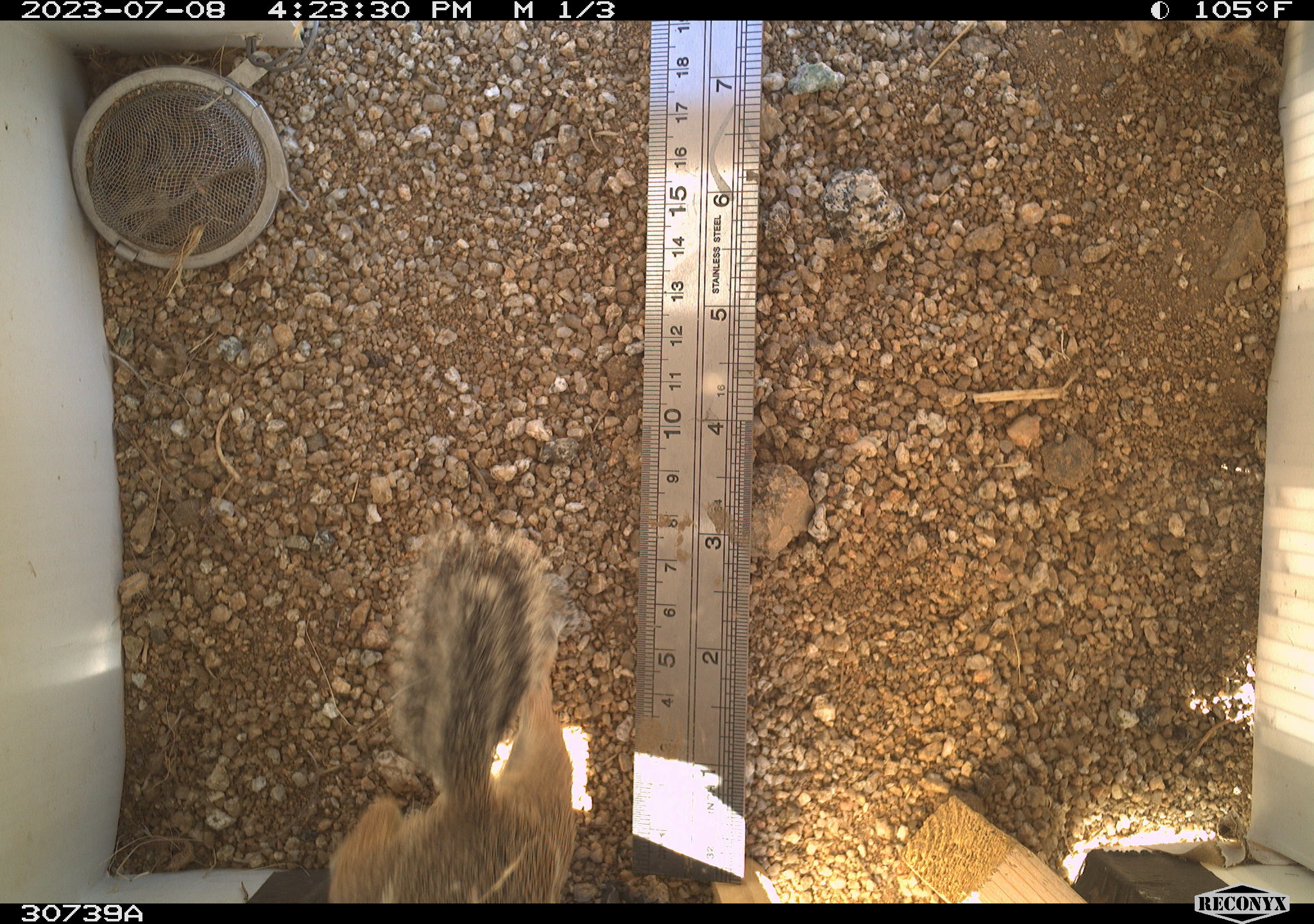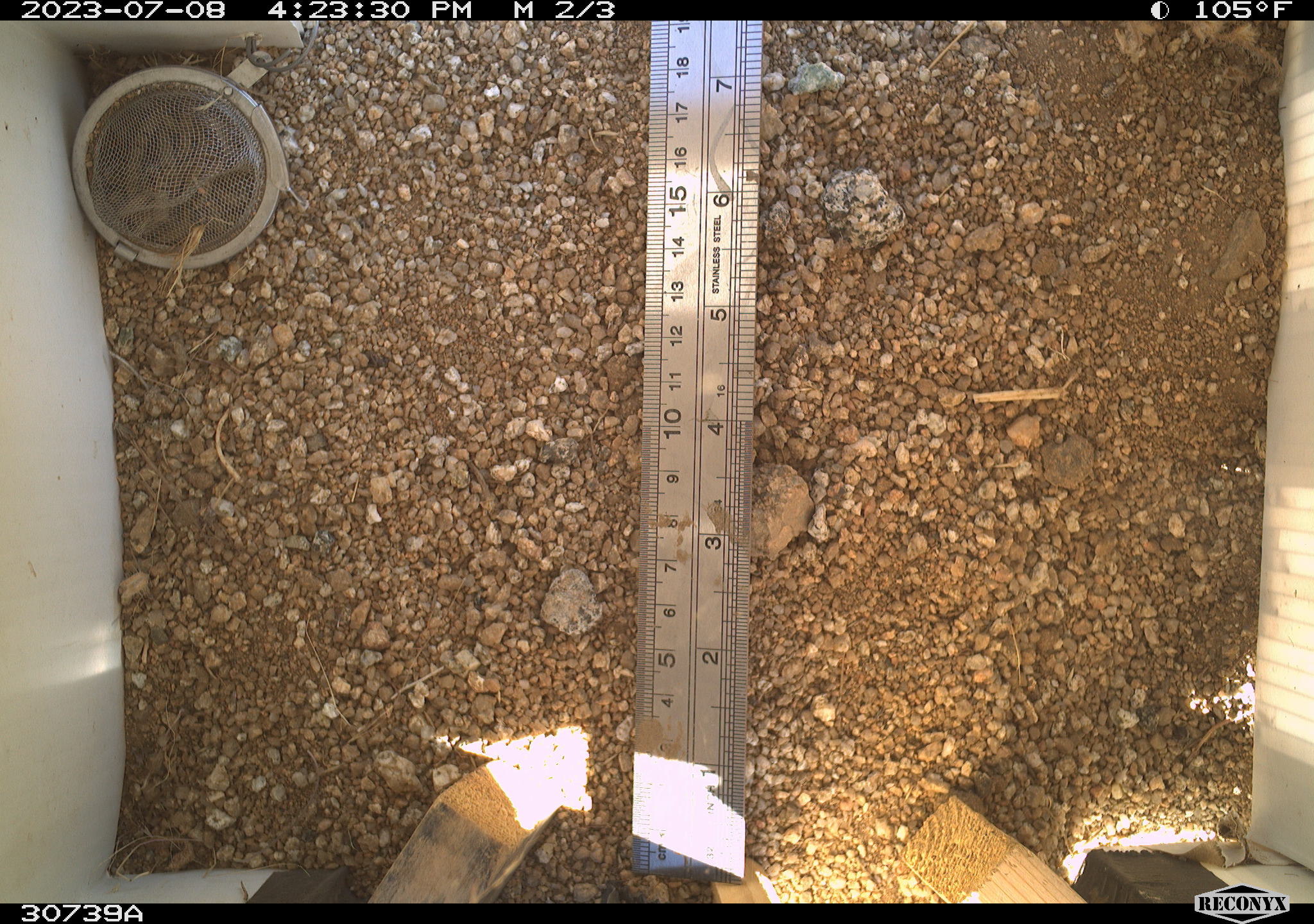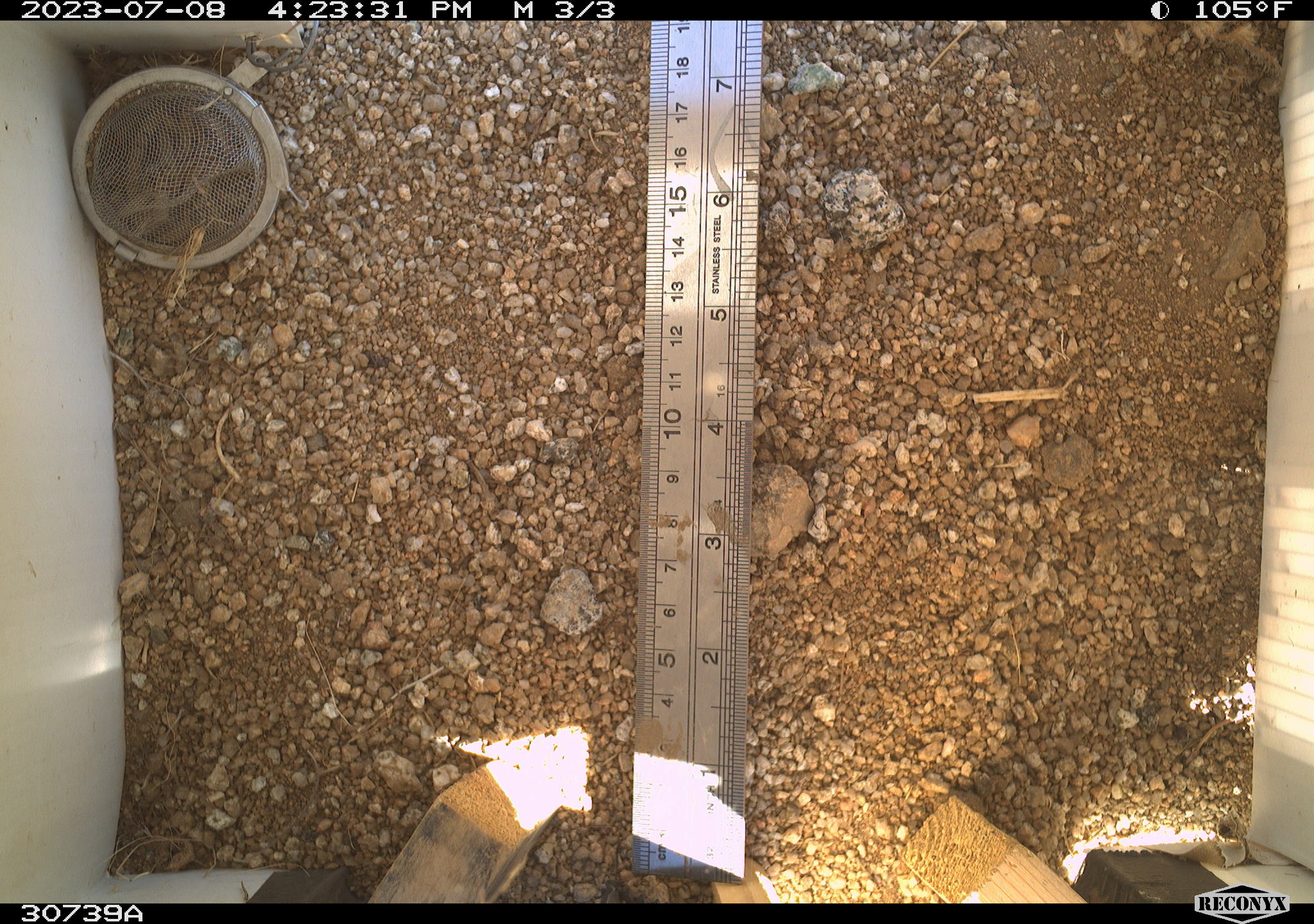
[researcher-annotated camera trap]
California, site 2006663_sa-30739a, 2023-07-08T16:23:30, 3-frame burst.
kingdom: Animalia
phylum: Chordata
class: Mammalia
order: Rodentia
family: Sciuridae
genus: Ammospermophilus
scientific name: Ammospermophilus leucurus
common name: white-tailed antelope squirrel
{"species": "white-tailed antelope squirrel (Ammospermophilus leucurus)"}